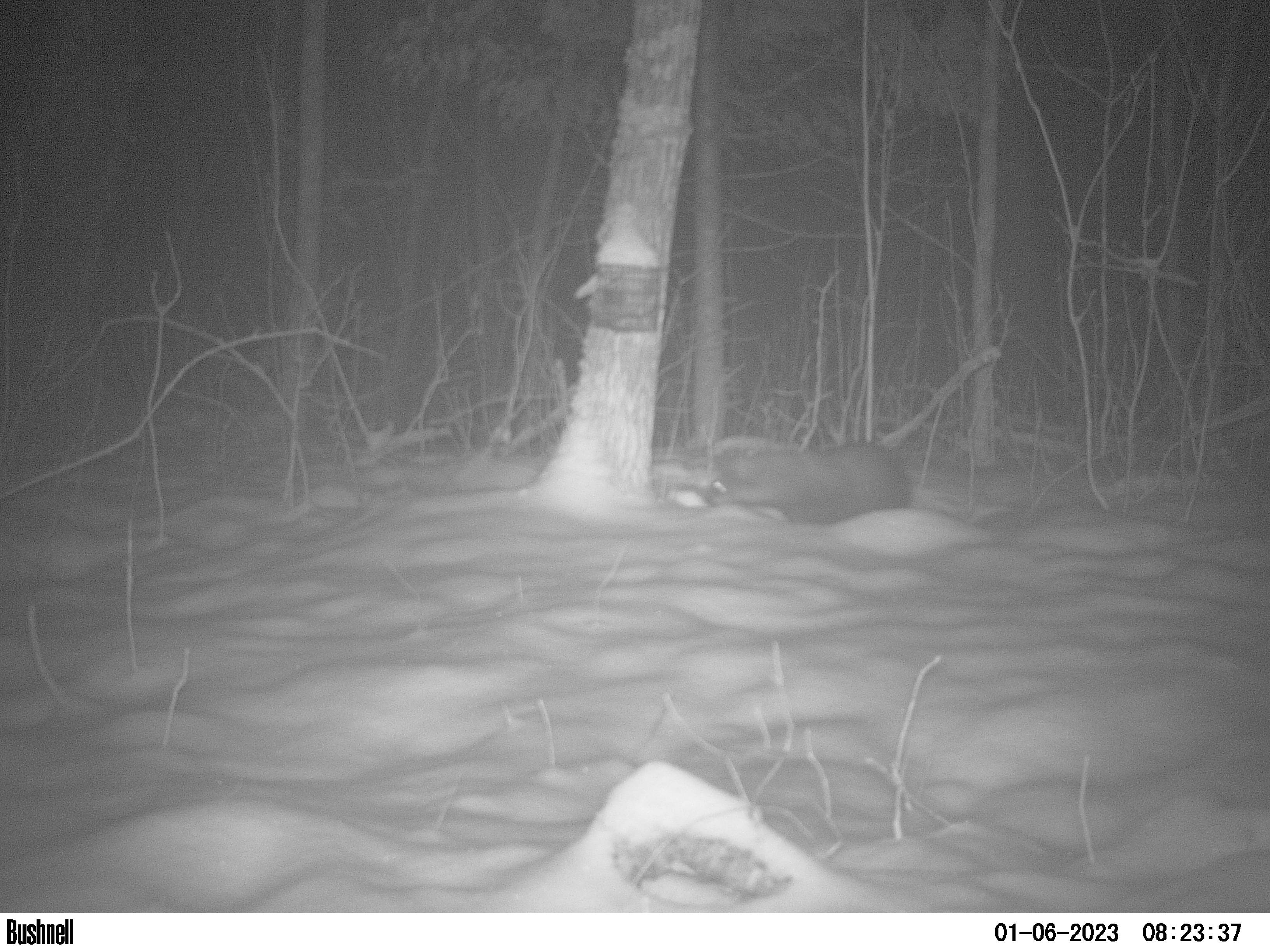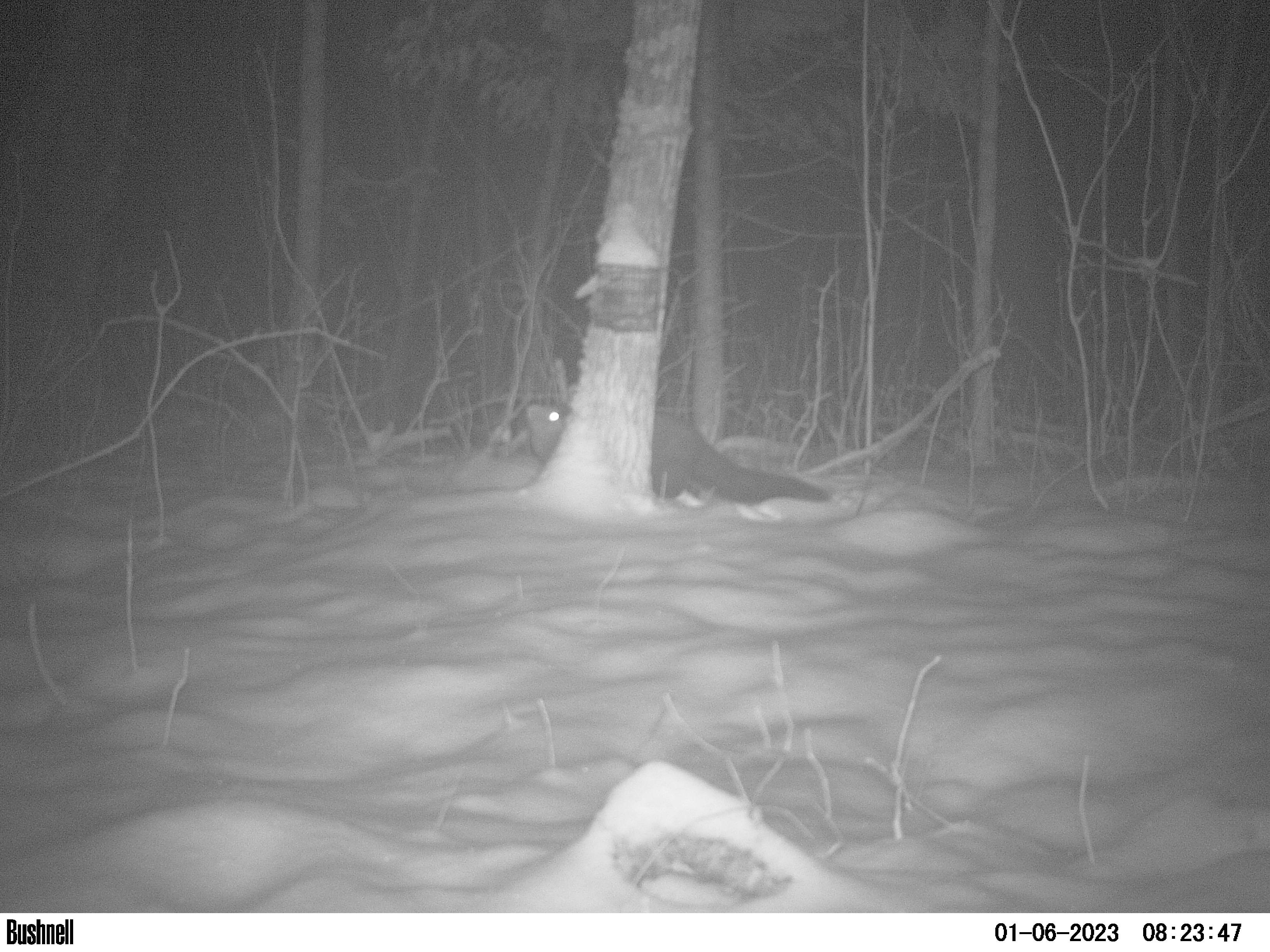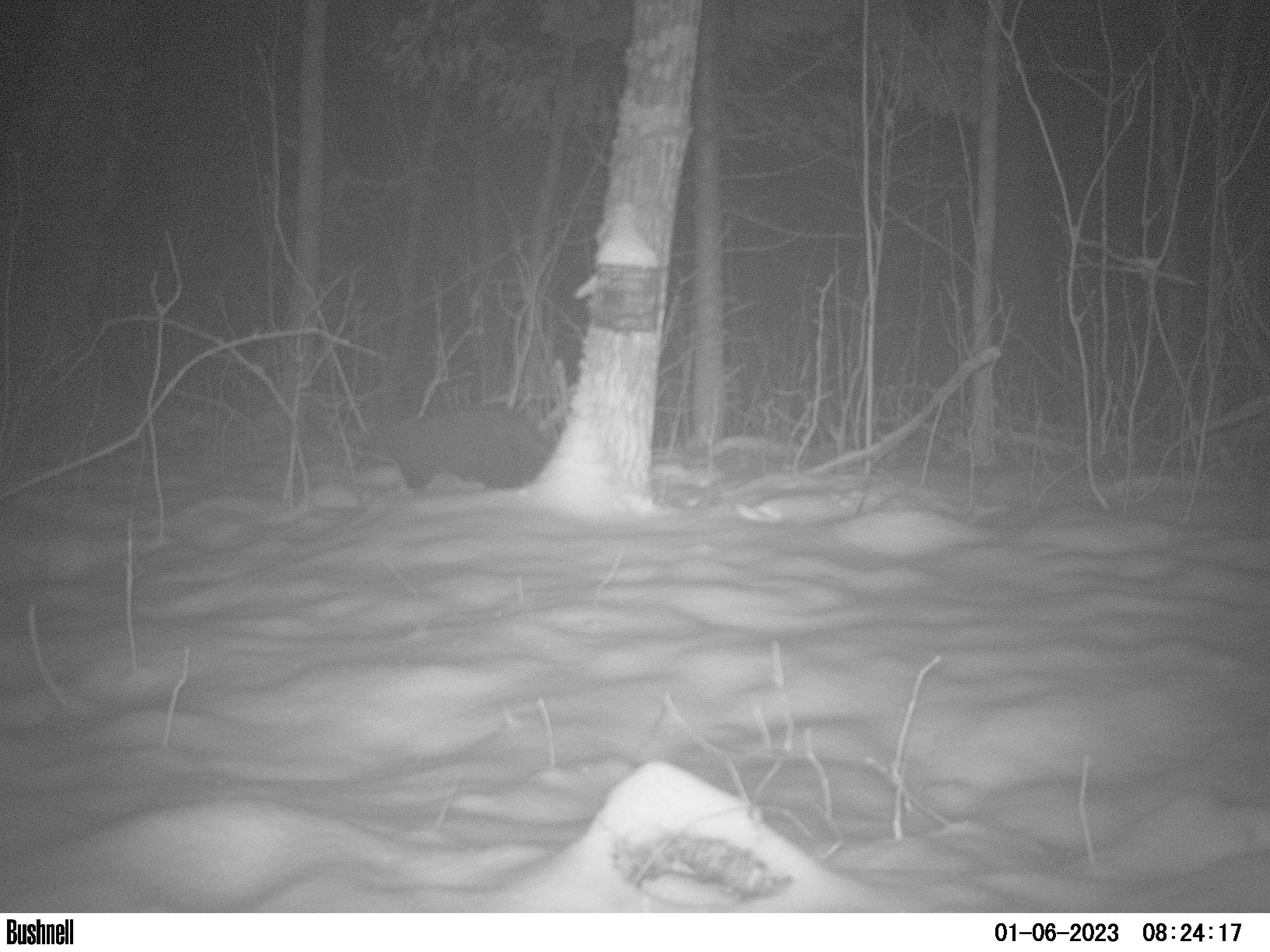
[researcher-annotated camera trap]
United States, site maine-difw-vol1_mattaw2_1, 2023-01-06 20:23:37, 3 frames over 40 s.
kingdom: Animalia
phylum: Chordata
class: Mammalia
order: Carnivora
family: Mustelidae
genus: Pekania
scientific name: Pekania pennanti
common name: fisher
Fisher (Pekania pennanti).